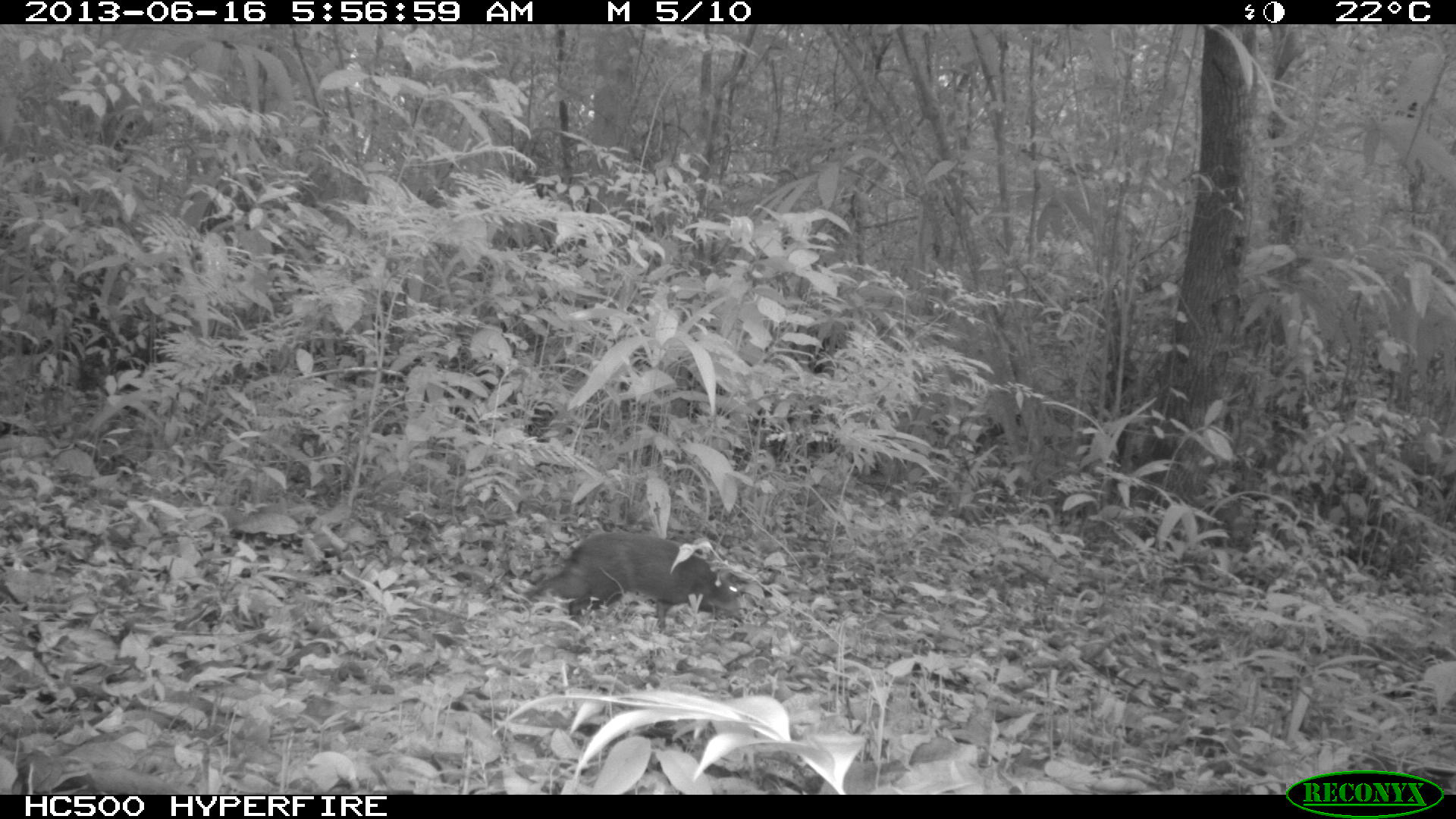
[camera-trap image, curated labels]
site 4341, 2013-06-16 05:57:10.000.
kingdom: Animalia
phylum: Chordata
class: Mammalia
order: Rodentia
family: Dasyproctidae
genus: Dasyprocta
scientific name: Dasyprocta punctata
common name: central american agouti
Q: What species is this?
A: Dasyprocta punctata (central american agouti).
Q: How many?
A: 1.